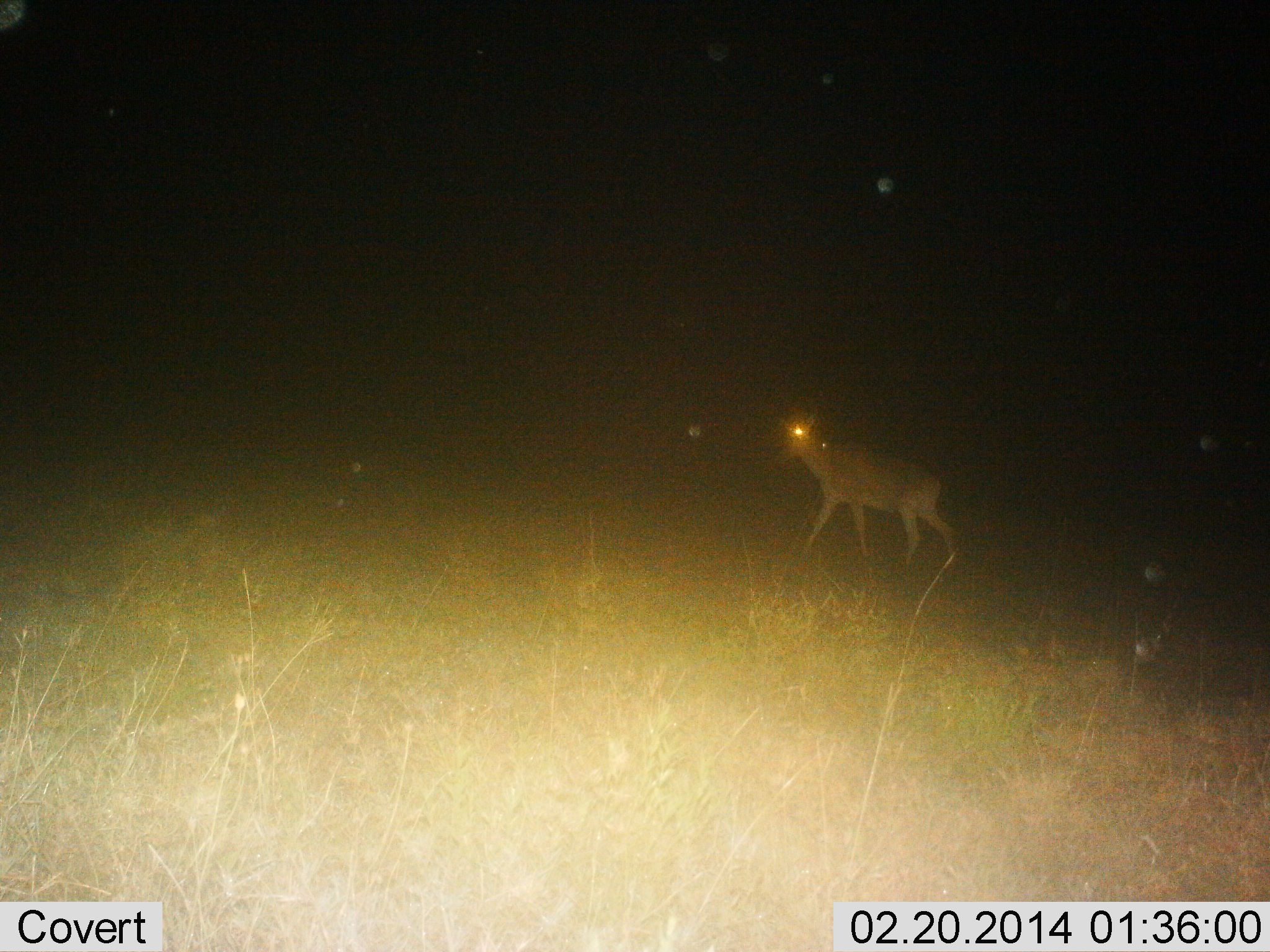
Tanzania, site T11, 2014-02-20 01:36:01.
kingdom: Animalia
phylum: Chordata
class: Mammalia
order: Artiodactyla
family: Bovidae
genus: Alcelaphus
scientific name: Alcelaphus buselaphus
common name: hartebeest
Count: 1.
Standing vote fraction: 11%.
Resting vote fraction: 0%.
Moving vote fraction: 89%.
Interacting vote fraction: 0%.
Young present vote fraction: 0%.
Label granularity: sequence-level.